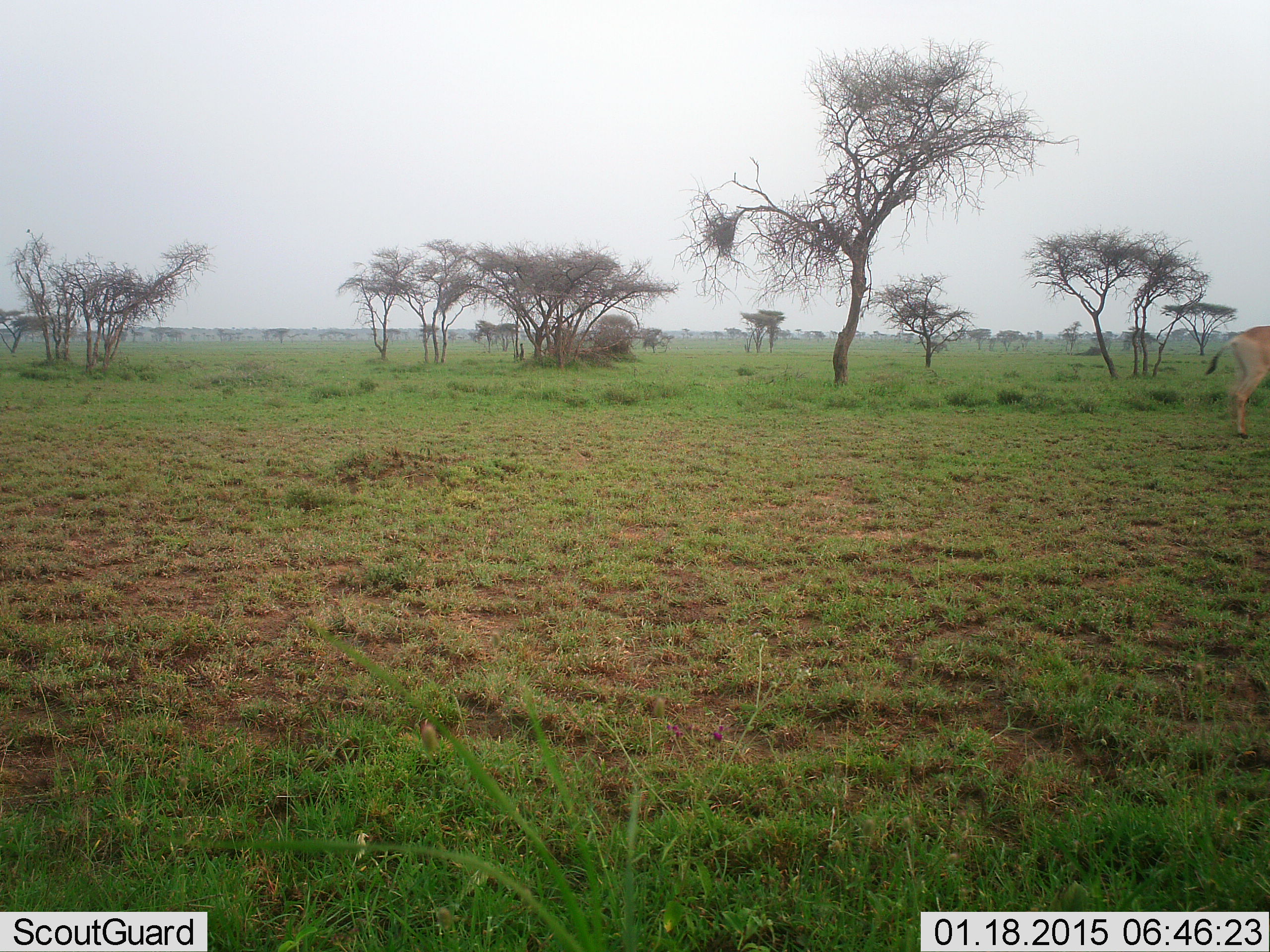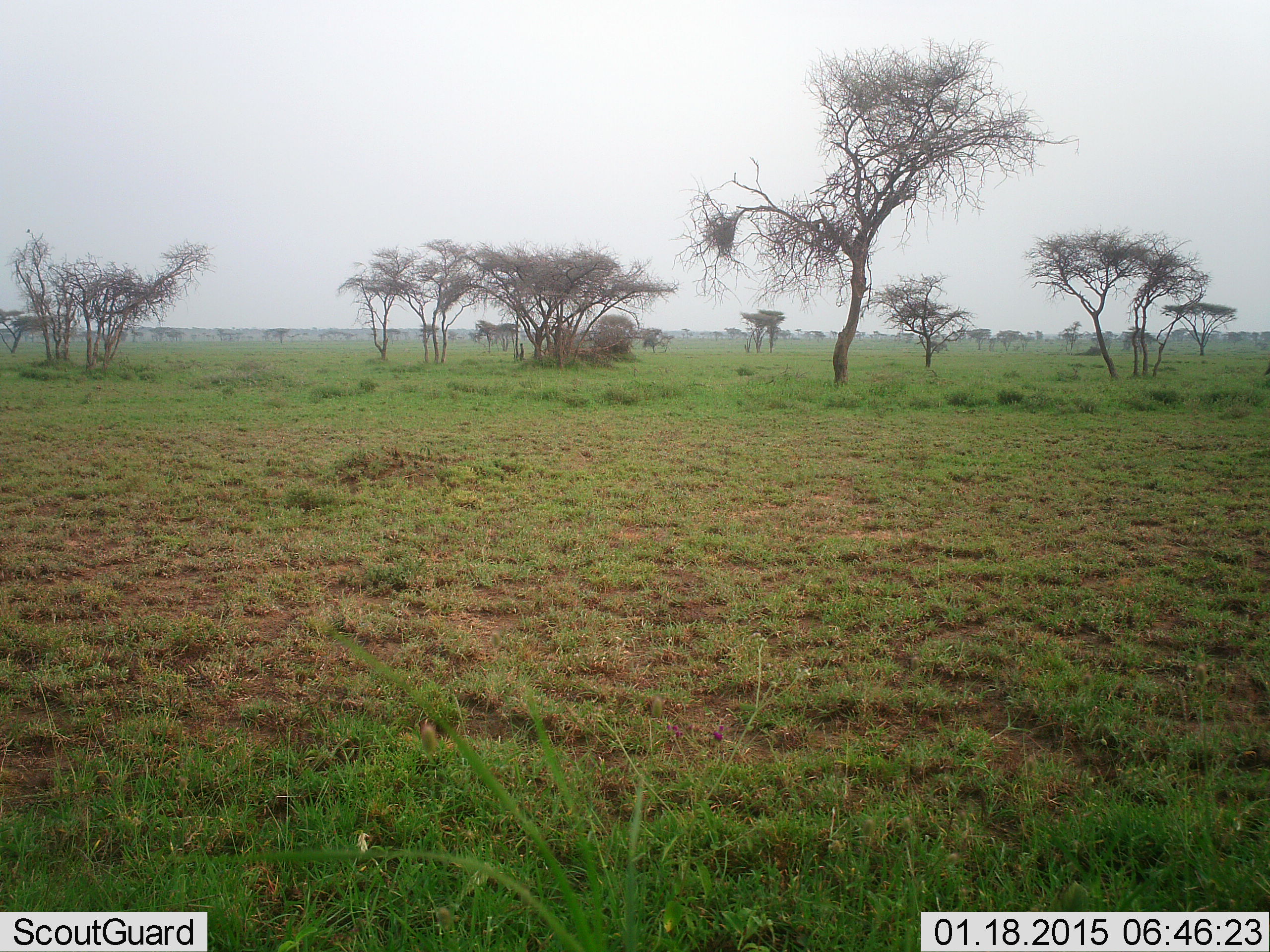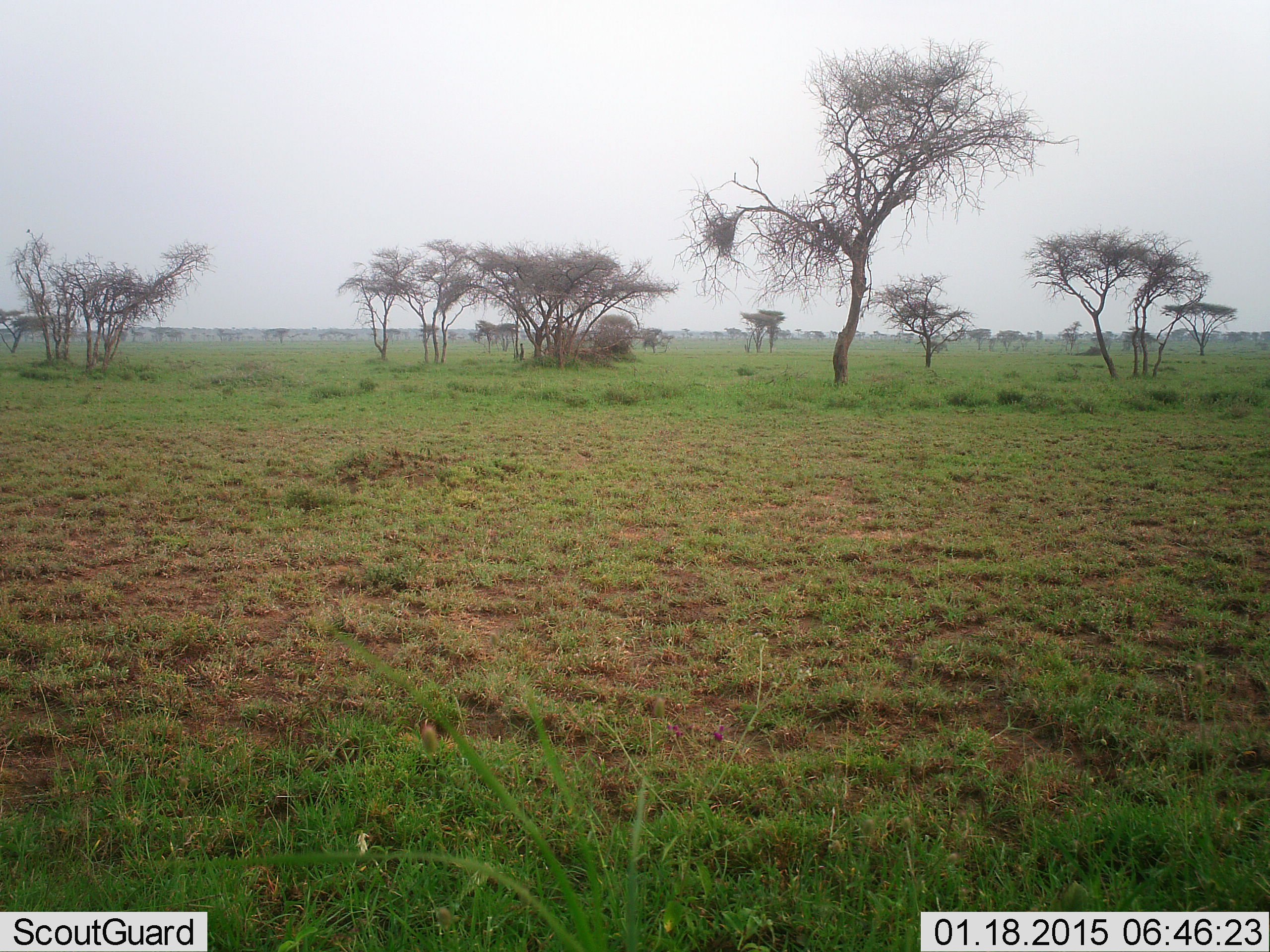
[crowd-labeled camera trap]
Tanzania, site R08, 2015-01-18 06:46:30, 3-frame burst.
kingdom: Animalia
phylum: Chordata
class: Mammalia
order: Artiodactyla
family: Bovidae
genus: Tragelaphus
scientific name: Tragelaphus oryx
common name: eland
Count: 1.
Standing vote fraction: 40%.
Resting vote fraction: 0%.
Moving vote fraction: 80%.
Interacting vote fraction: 0%.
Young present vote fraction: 0%.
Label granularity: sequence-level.